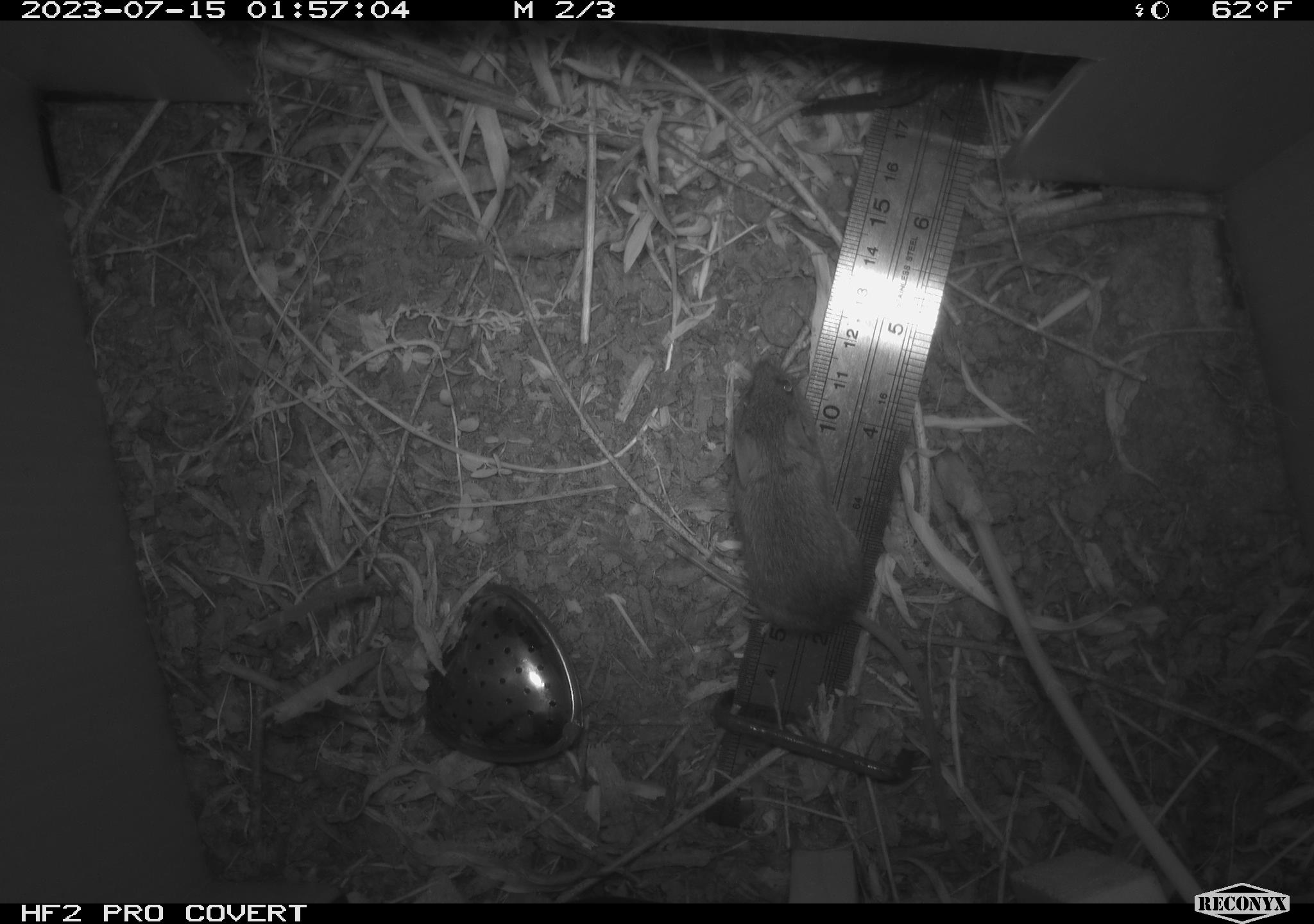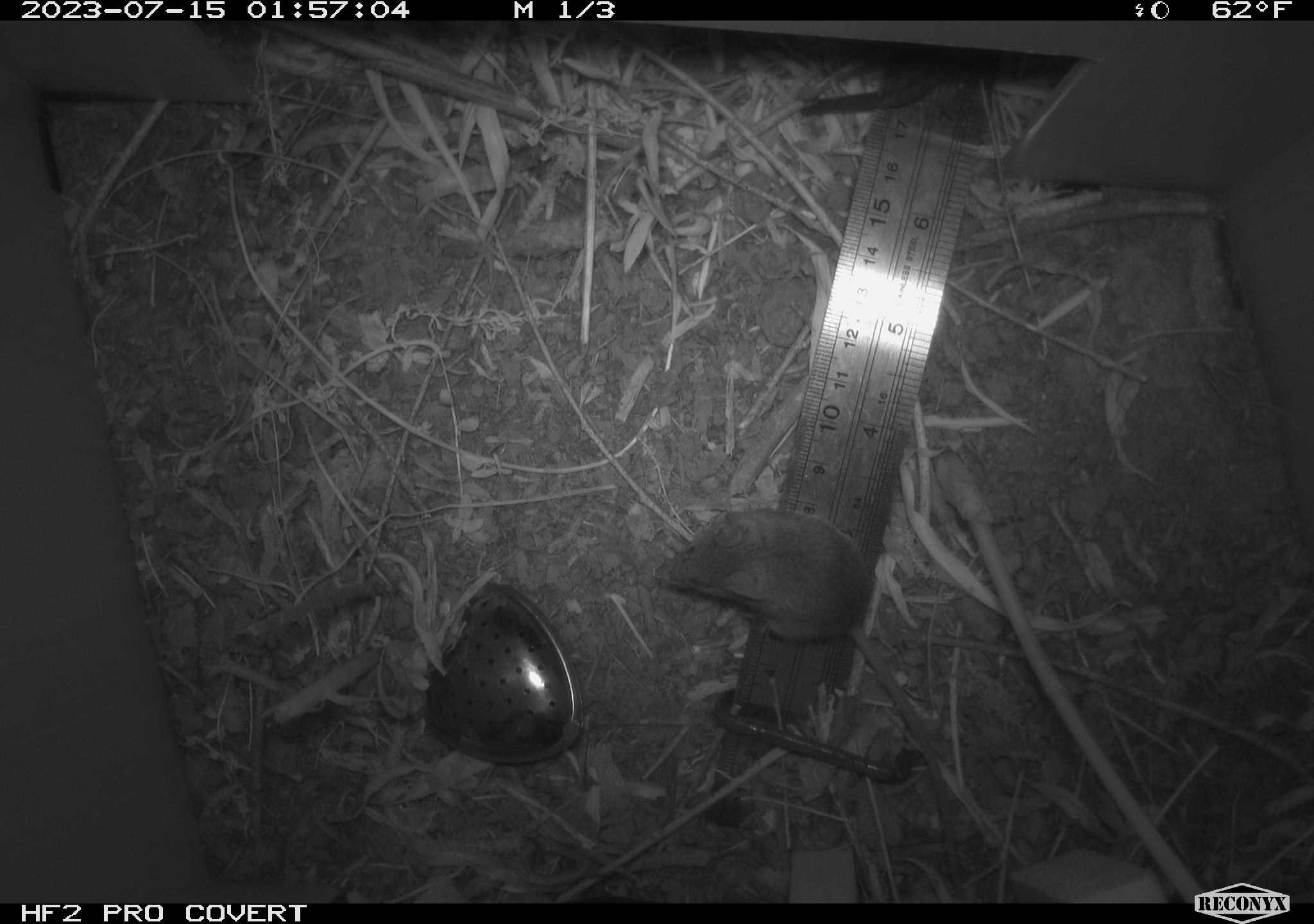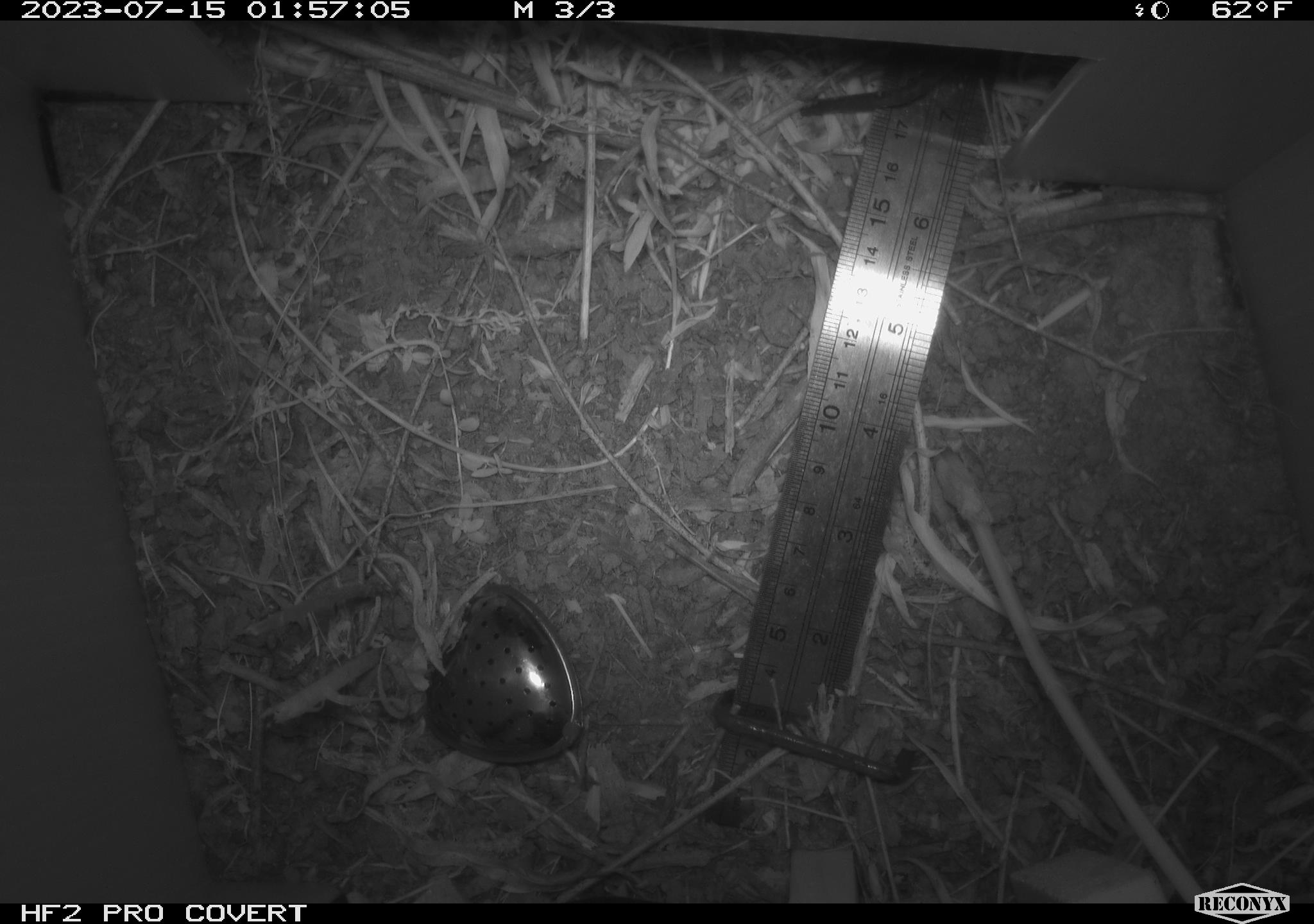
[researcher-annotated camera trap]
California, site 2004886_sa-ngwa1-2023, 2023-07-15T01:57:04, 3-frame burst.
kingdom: Animalia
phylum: Chordata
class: Mammalia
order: Rodentia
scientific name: Rodentia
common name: mouse species